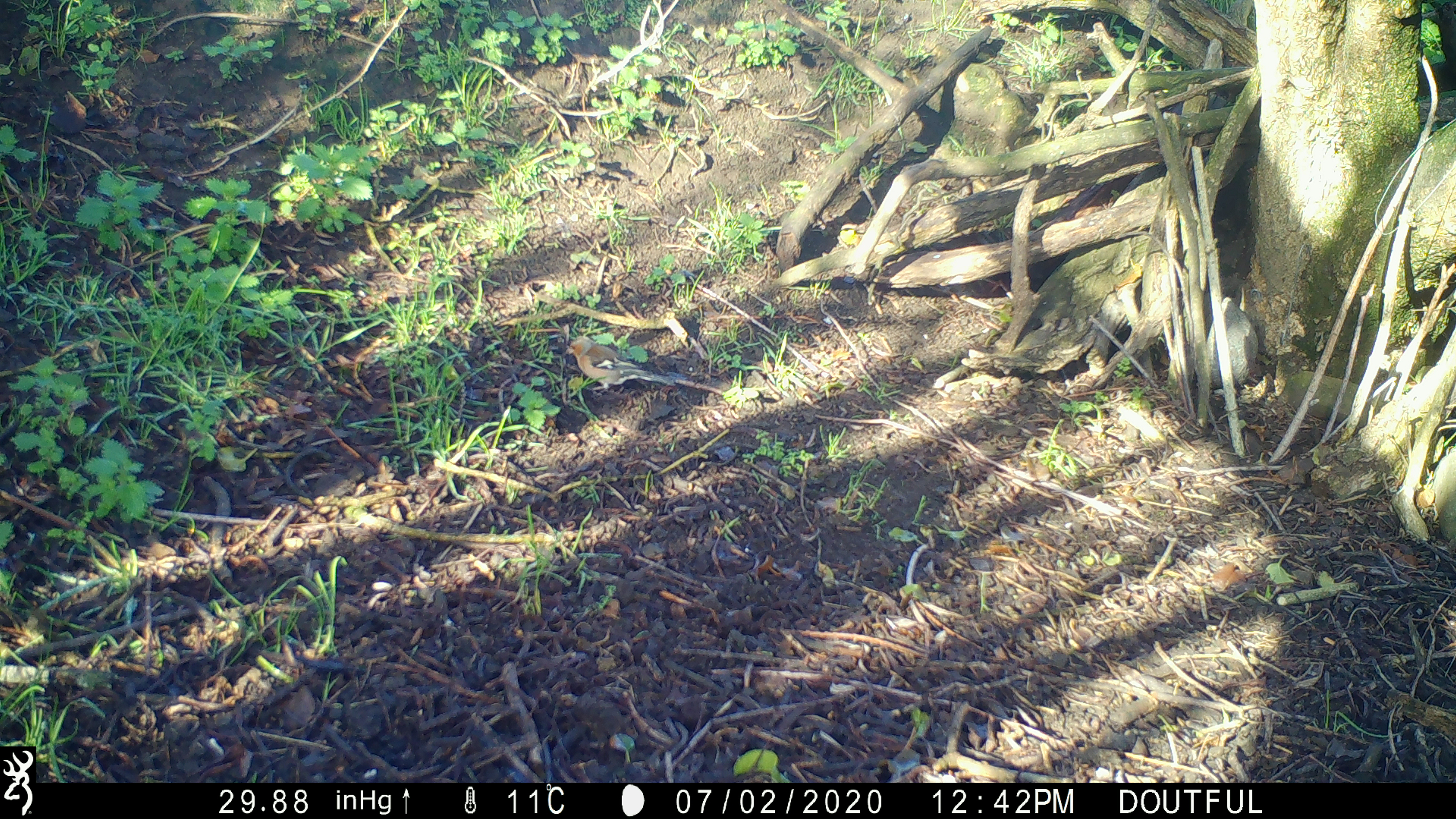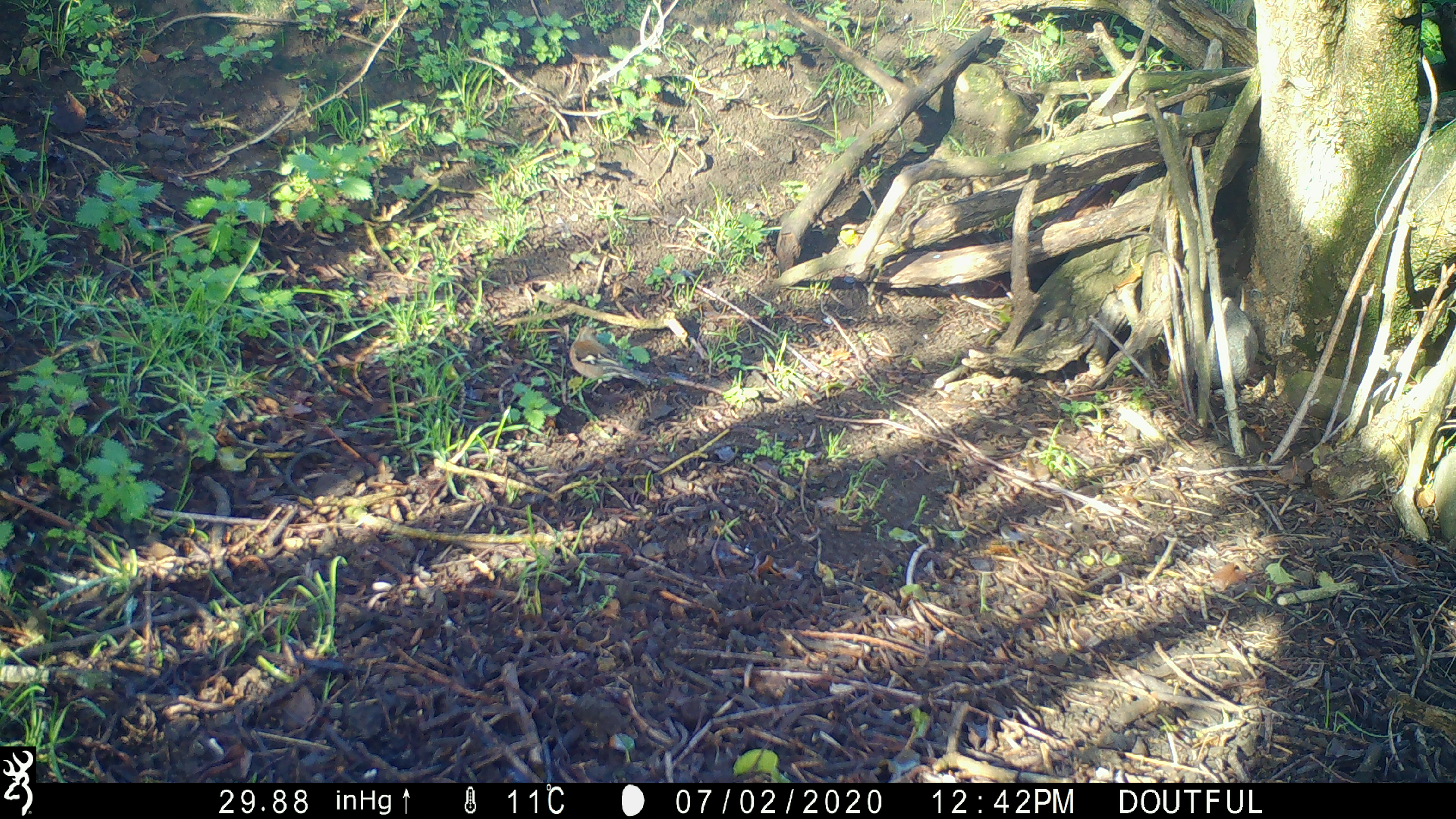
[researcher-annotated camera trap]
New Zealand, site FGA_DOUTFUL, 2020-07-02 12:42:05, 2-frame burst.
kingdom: Animalia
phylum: Chordata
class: Aves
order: Passeriformes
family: Fringillidae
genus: Fringilla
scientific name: Fringilla coelebs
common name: common chaffinch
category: chaffinch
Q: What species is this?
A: Chaffinch (common chaffinch) (Fringilla coelebs).